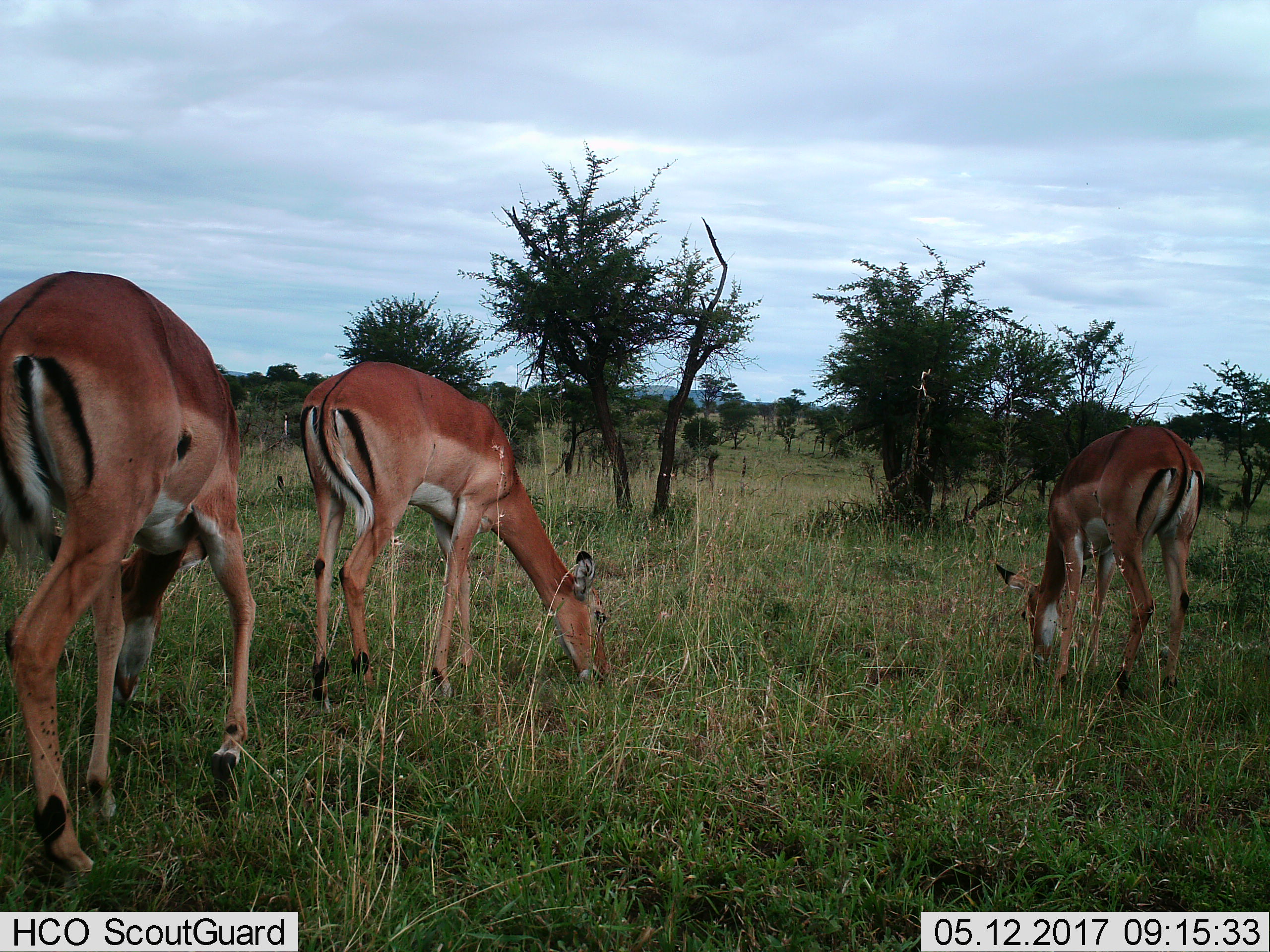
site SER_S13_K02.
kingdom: Animalia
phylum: Chordata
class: Mammalia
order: Artiodactyla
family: Bovidae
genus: Eudorcas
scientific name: Eudorcas thomsonii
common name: thomson's gazelle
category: gazellethomsons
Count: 3.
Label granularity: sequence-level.